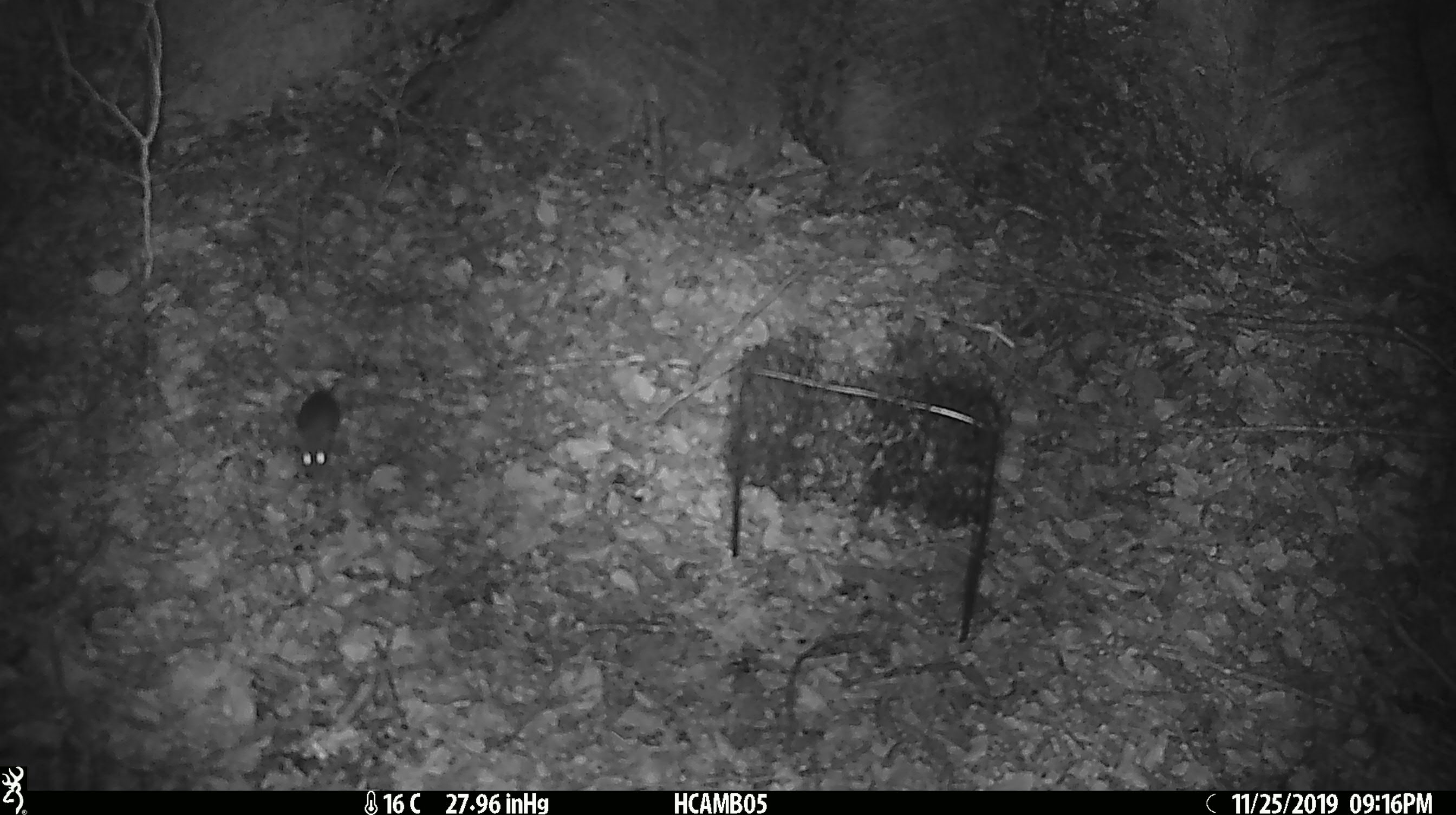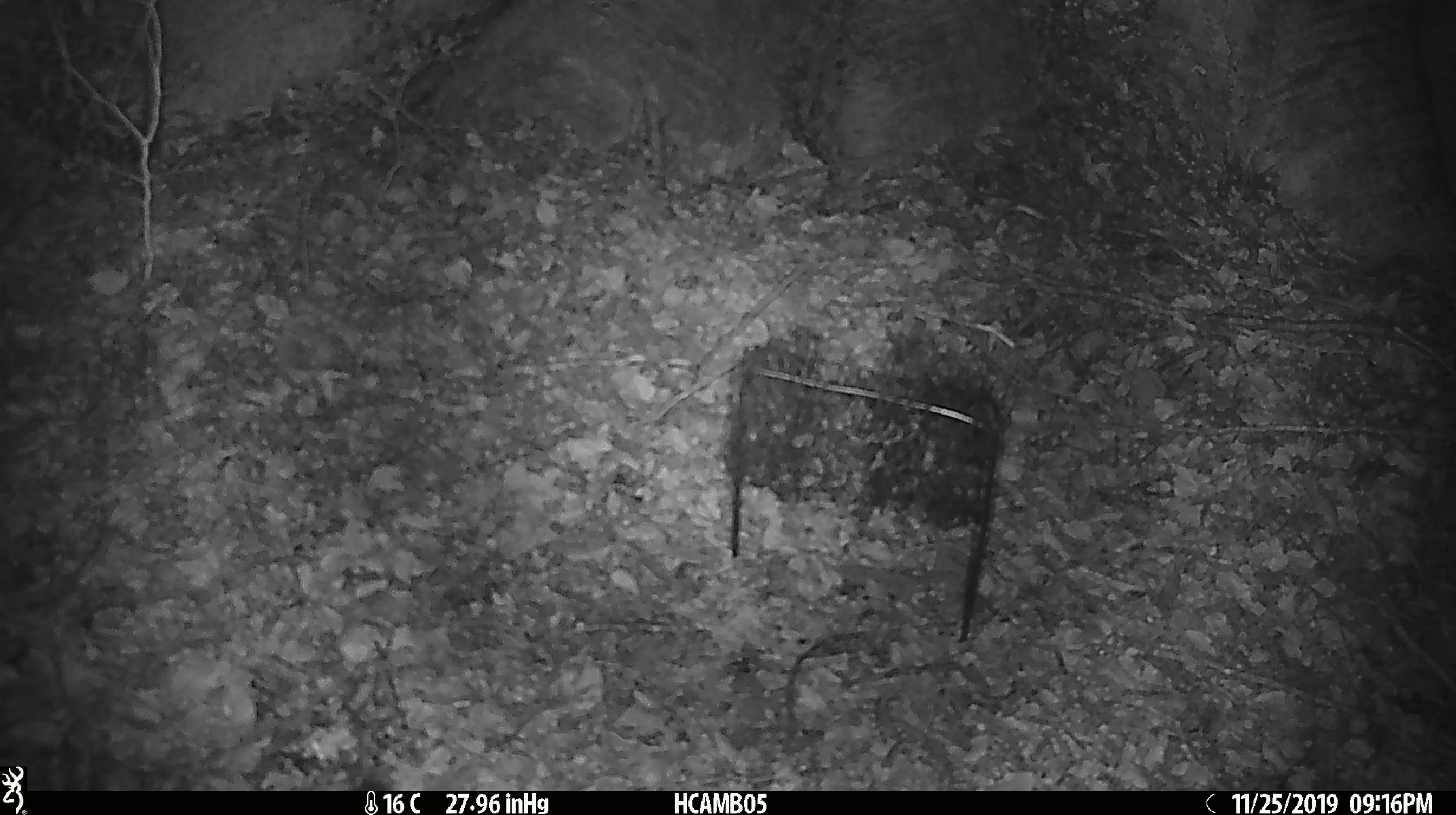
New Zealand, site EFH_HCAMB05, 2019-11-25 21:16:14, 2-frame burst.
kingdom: Animalia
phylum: Chordata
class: Mammalia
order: Rodentia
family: Muridae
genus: Mus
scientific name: Mus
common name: mouse